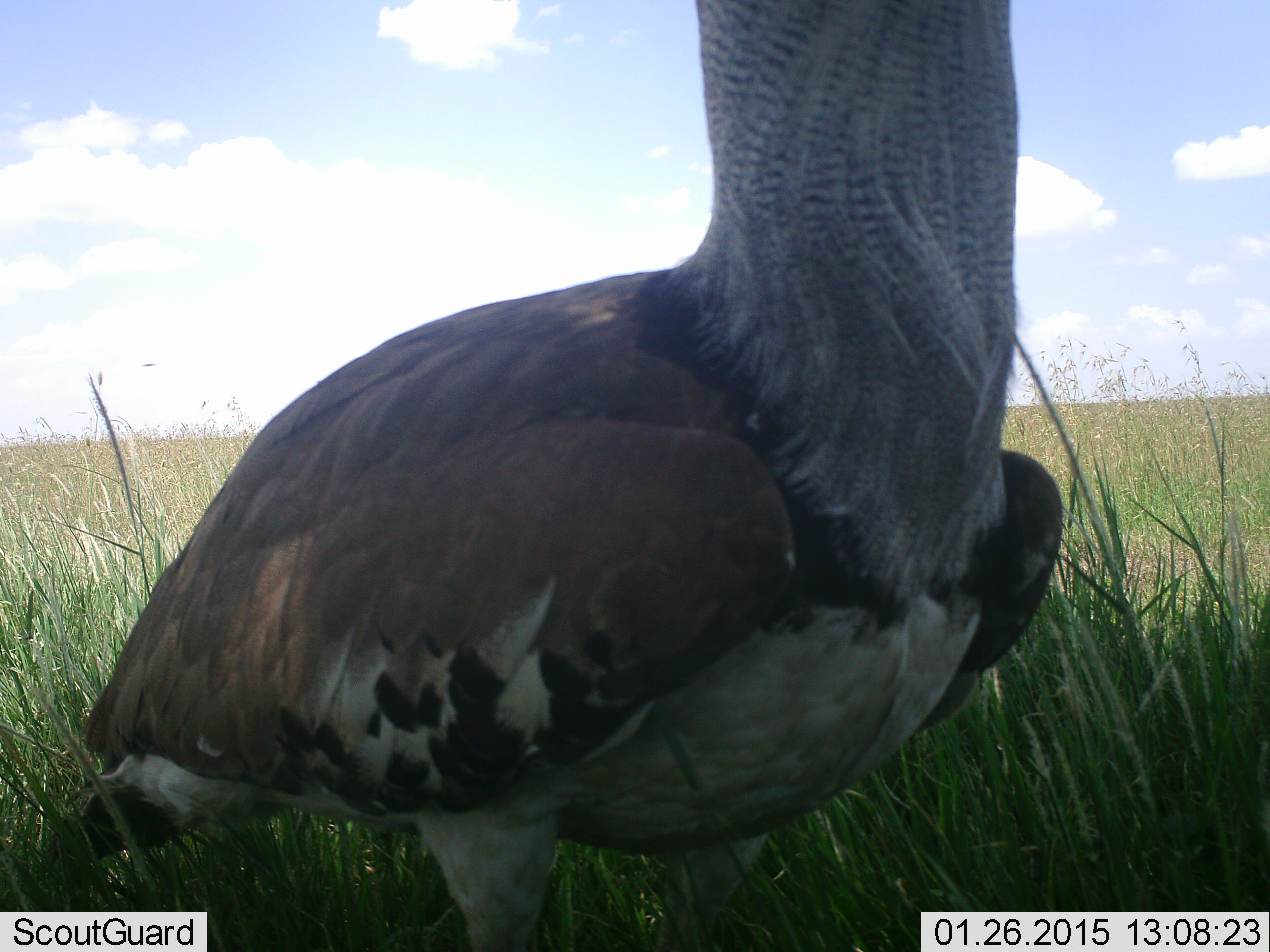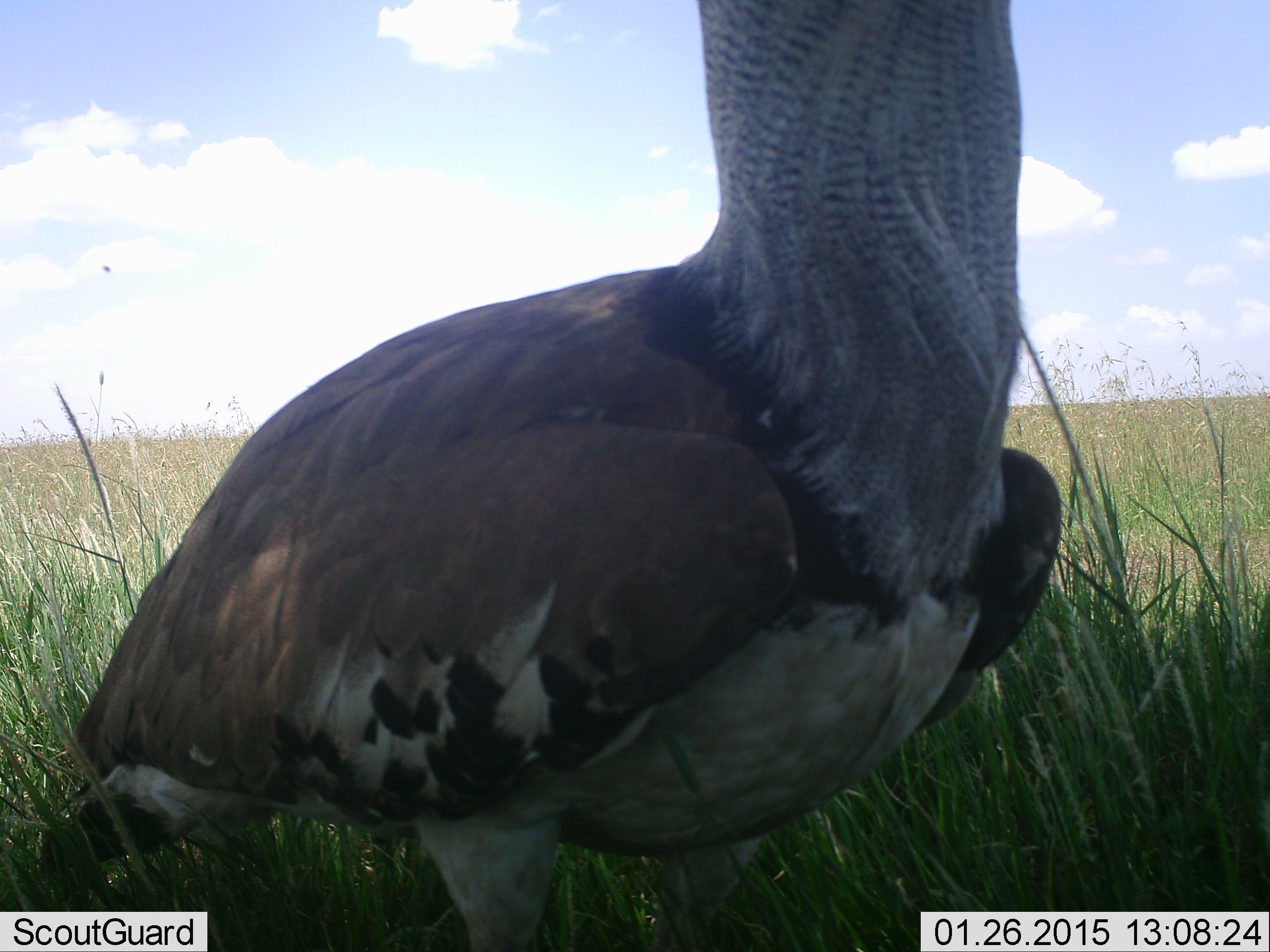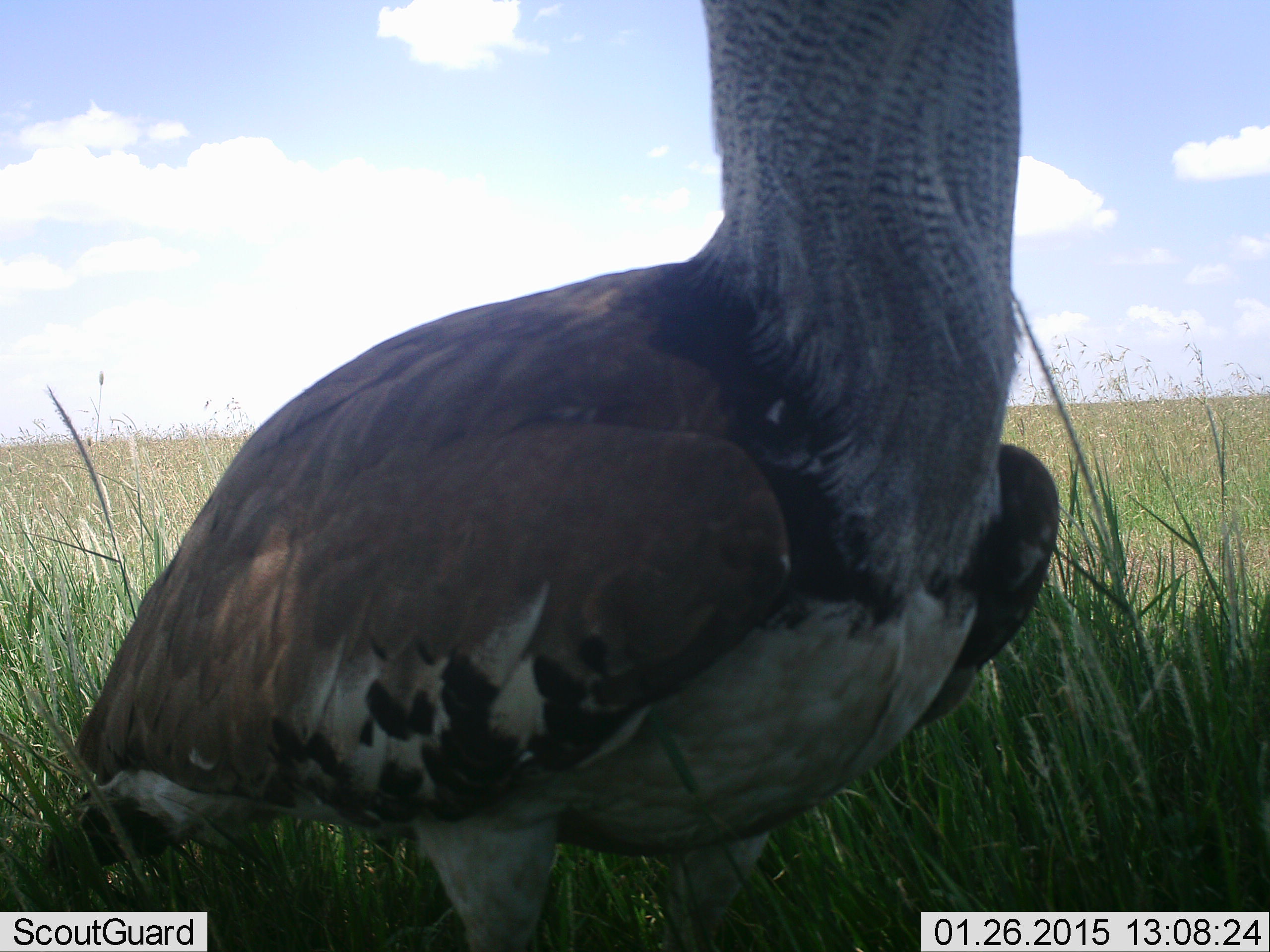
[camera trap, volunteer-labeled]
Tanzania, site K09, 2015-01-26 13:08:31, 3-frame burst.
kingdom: Animalia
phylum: Chordata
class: Aves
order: Otidiformes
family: Otididae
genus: Ardeotis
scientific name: Ardeotis kori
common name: kori bustard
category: koribustard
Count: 1.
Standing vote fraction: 100%.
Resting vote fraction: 0%.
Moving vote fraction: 0%.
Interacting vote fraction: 0%.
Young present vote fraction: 0%.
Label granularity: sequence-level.